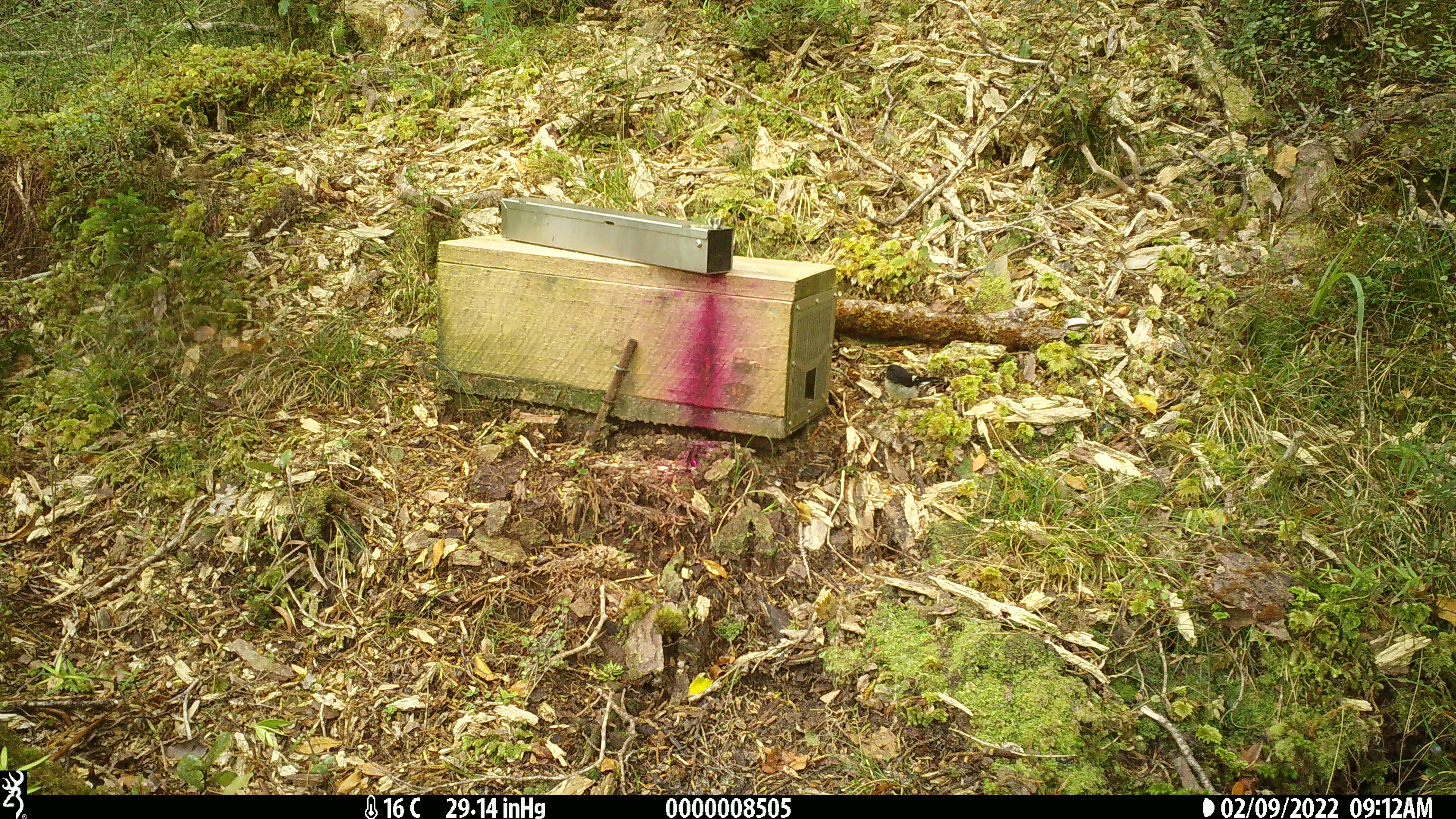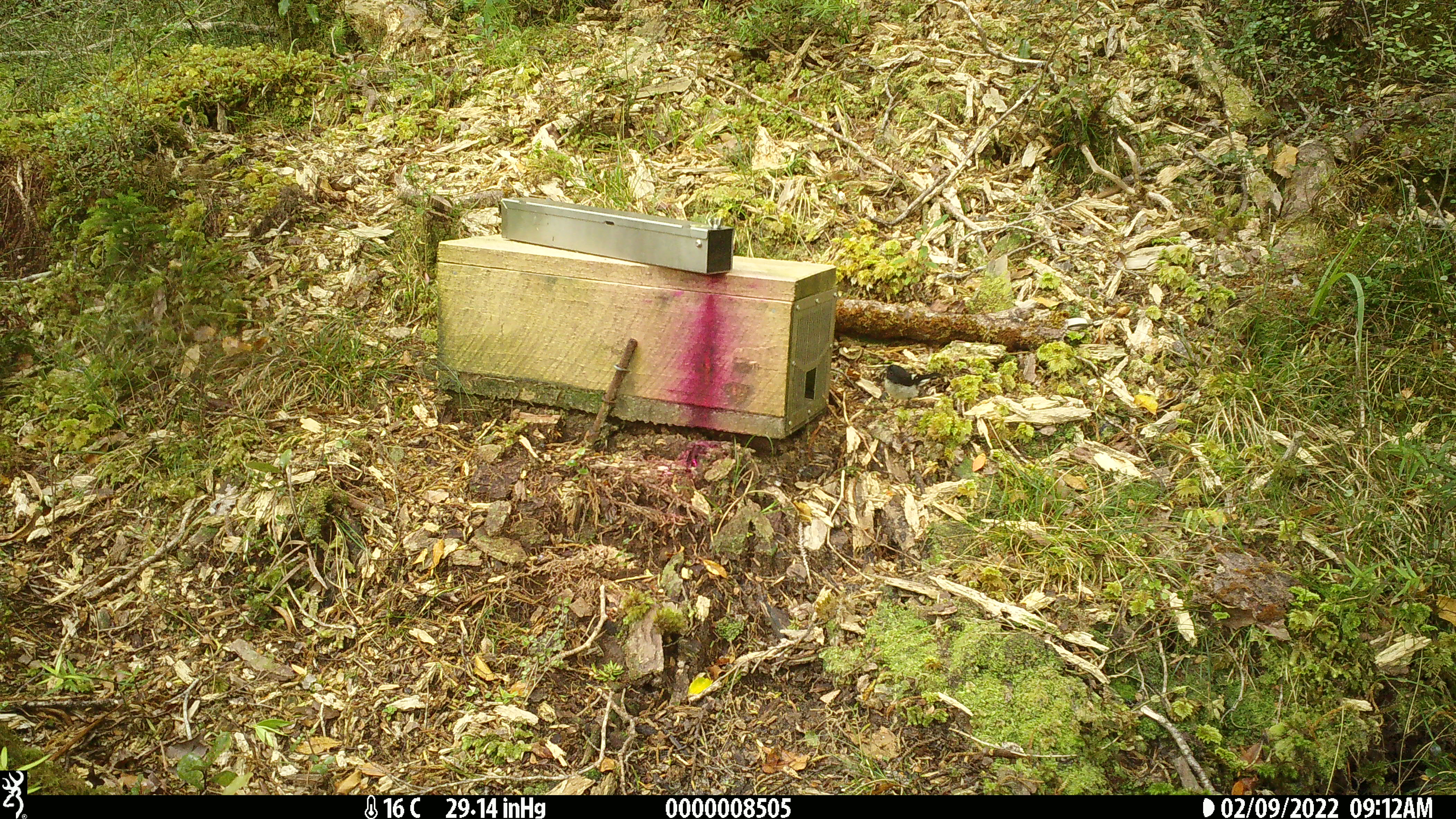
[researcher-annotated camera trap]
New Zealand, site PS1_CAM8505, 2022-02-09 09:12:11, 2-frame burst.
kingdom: Animalia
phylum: Chordata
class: Aves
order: Passeriformes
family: Petroicidae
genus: Petroica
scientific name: Petroica macrocephala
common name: tomtit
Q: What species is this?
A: Tomtit (Petroica macrocephala).